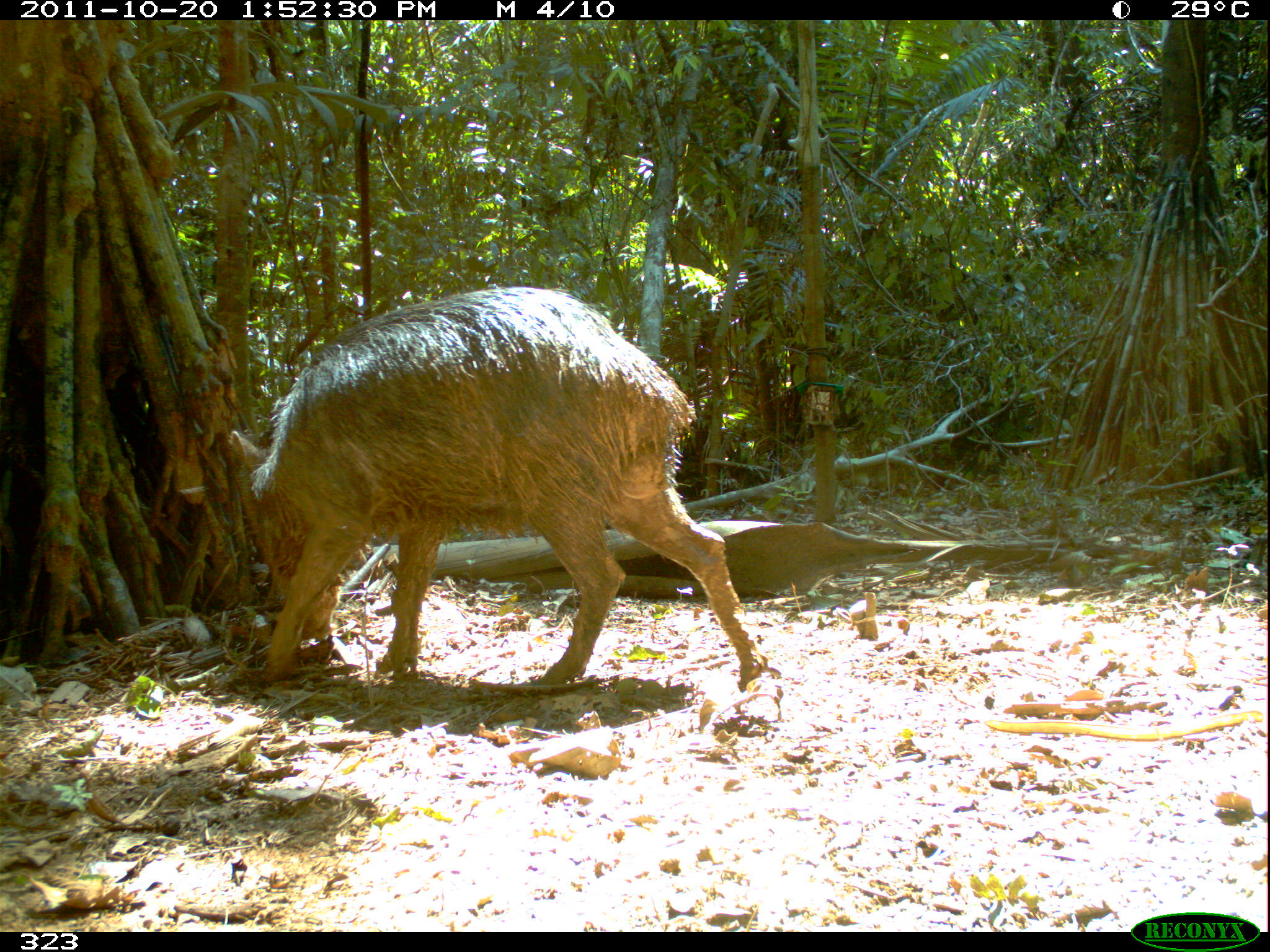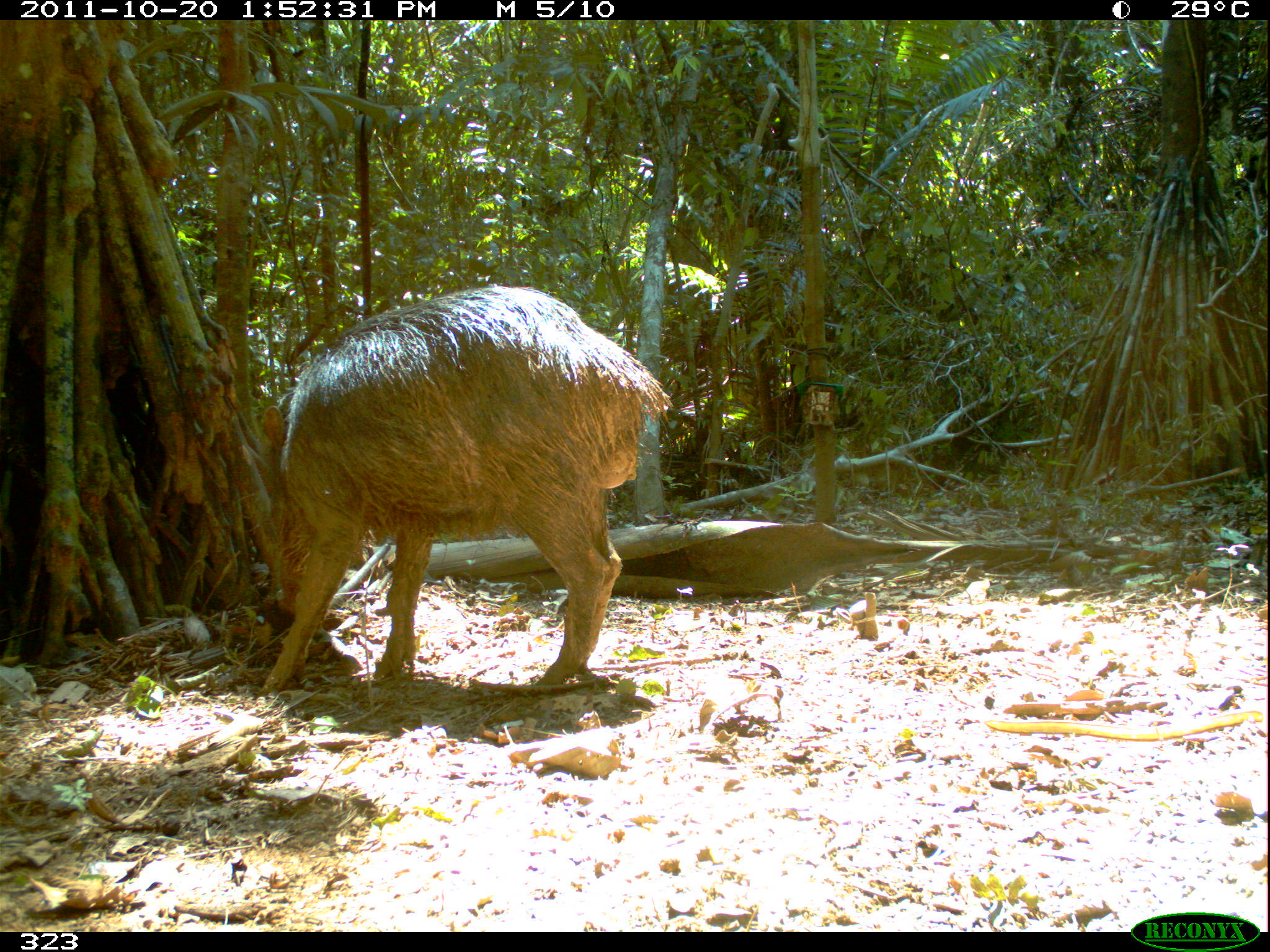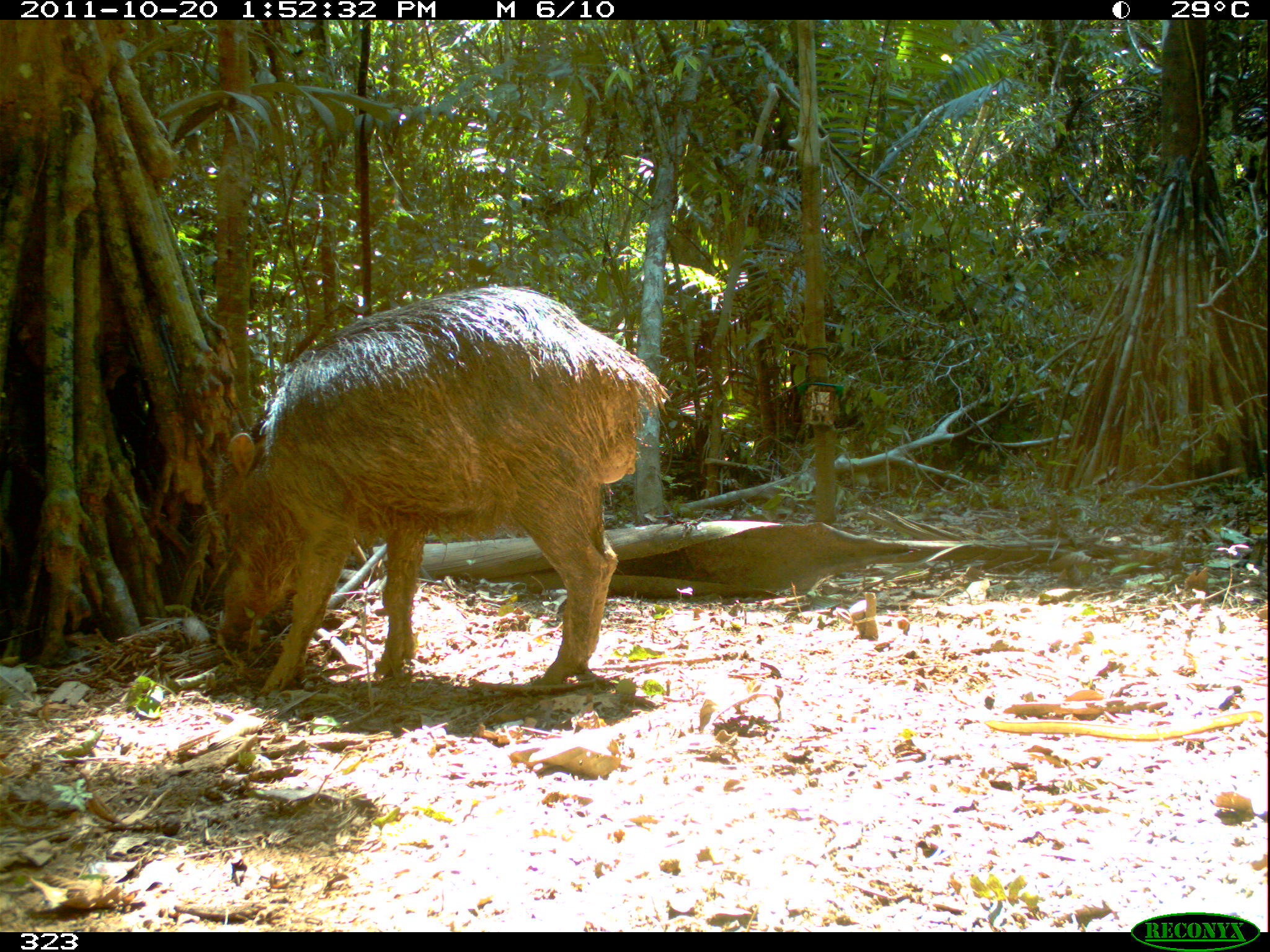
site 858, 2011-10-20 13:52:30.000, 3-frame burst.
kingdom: Animalia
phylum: Chordata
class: Mammalia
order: Artiodactyla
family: Tayassuidae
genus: Tayassu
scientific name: Tayassu pecari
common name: white-lipped peccary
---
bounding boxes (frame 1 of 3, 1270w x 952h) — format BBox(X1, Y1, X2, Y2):
tayassu pecari: BBox(226, 286, 768, 689)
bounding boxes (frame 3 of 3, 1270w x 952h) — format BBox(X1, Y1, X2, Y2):
tayassu pecari: BBox(207, 286, 671, 696)